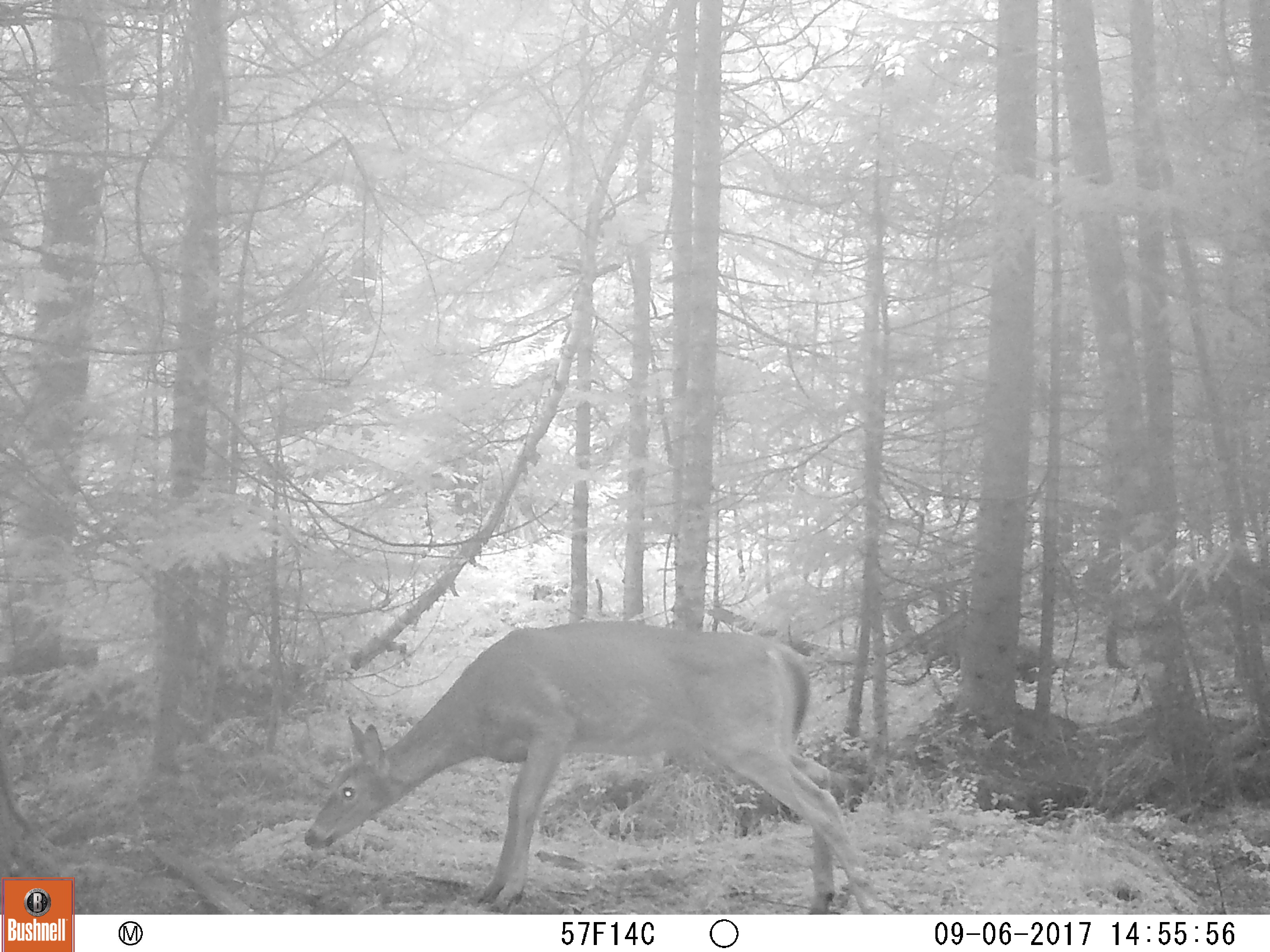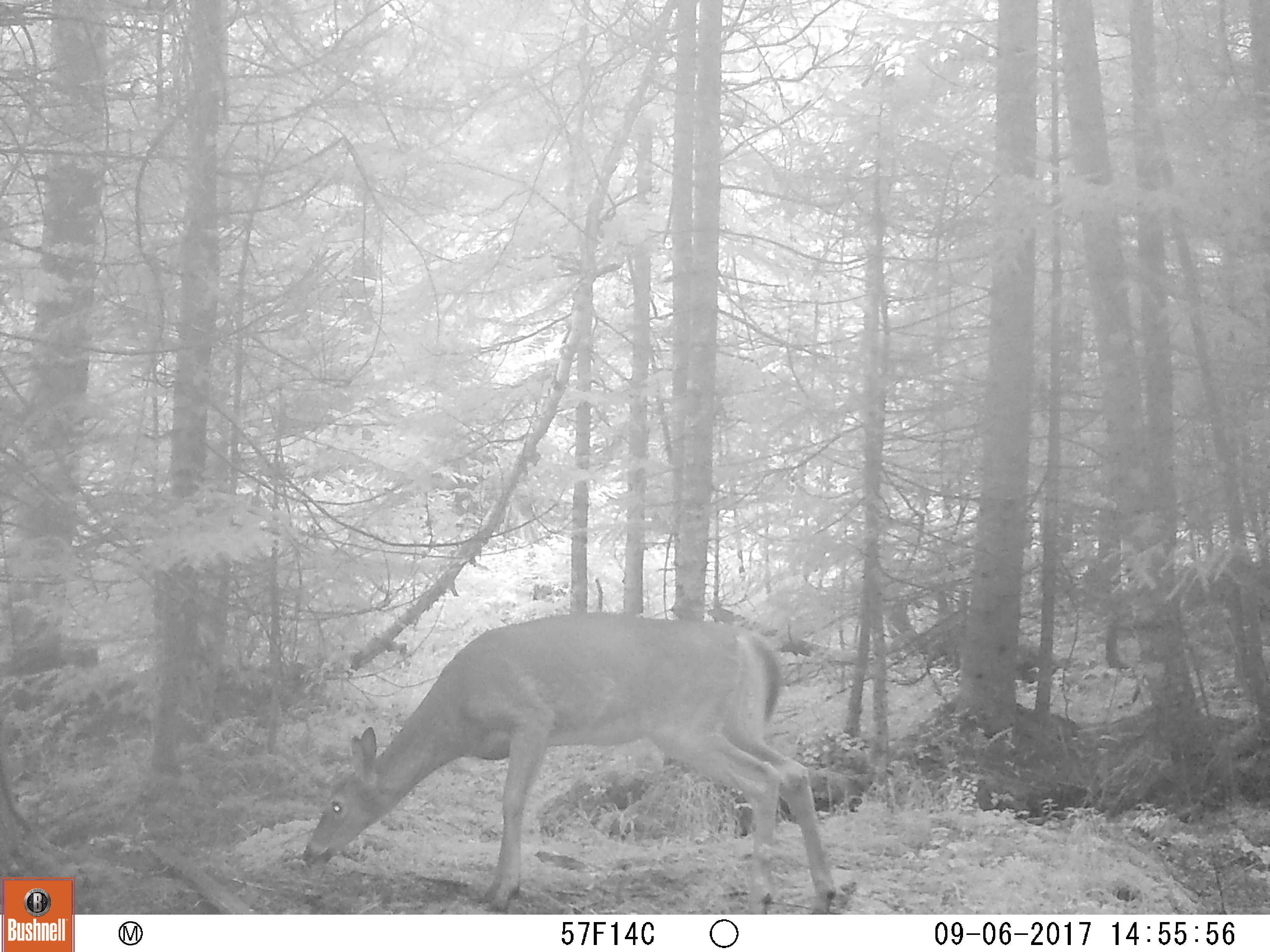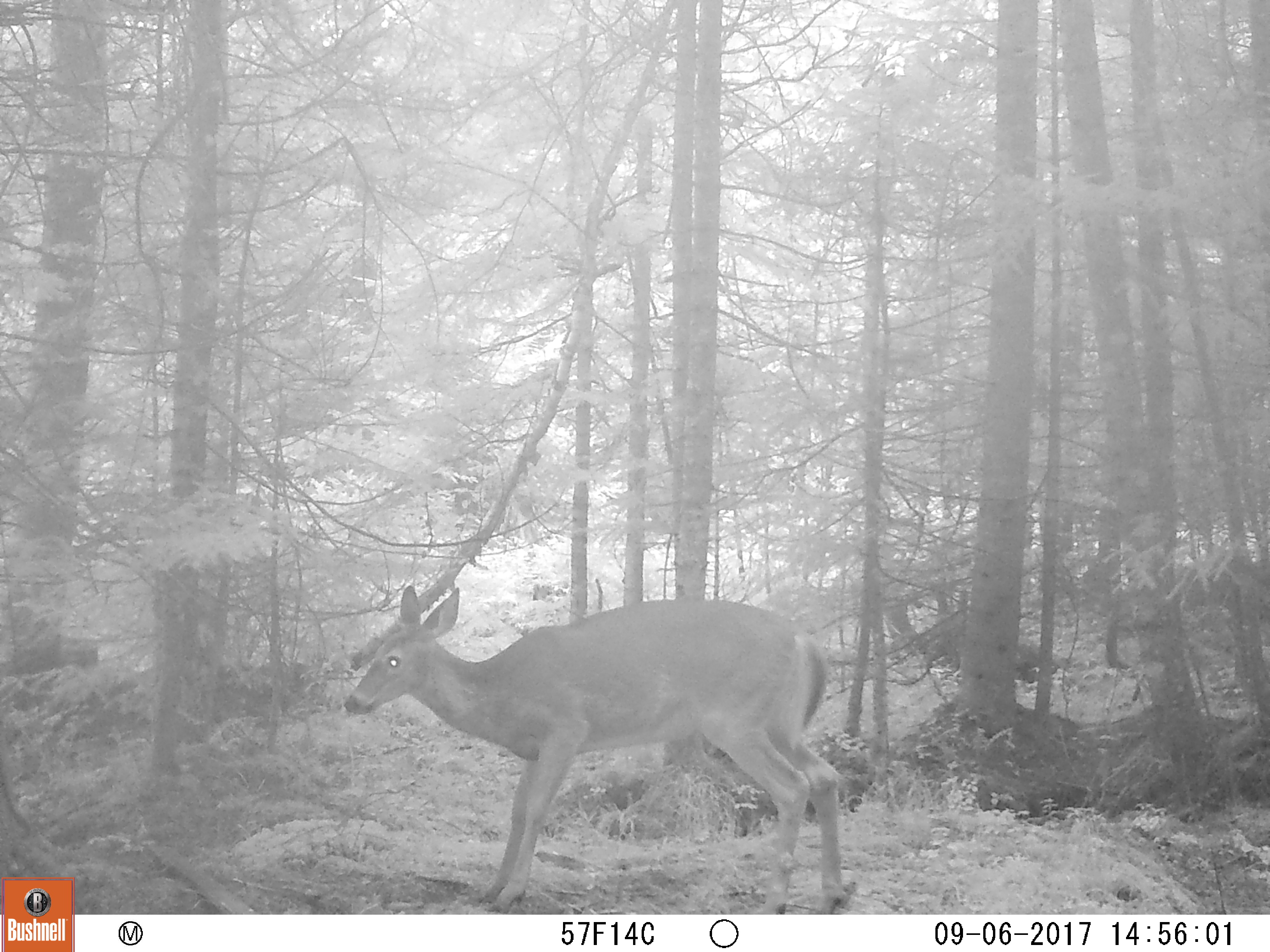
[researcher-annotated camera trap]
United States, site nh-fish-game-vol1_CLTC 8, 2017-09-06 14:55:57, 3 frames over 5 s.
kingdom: Animalia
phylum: Chordata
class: Mammalia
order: Artiodactyla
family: Cervidae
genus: Odocoileus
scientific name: Odocoileus virginianus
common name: white-tailed deer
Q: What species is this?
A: White-tailed deer (Odocoileus virginianus).